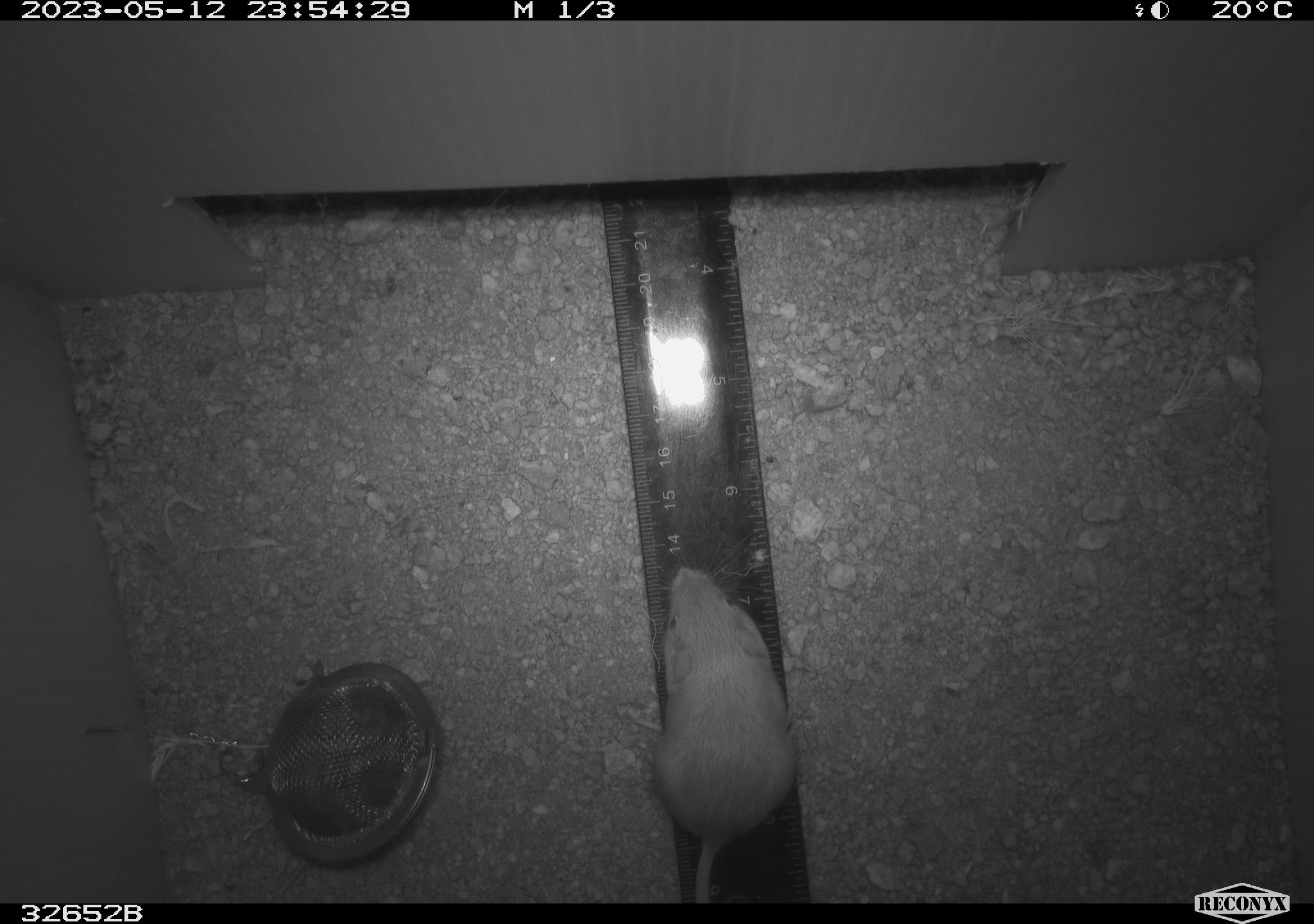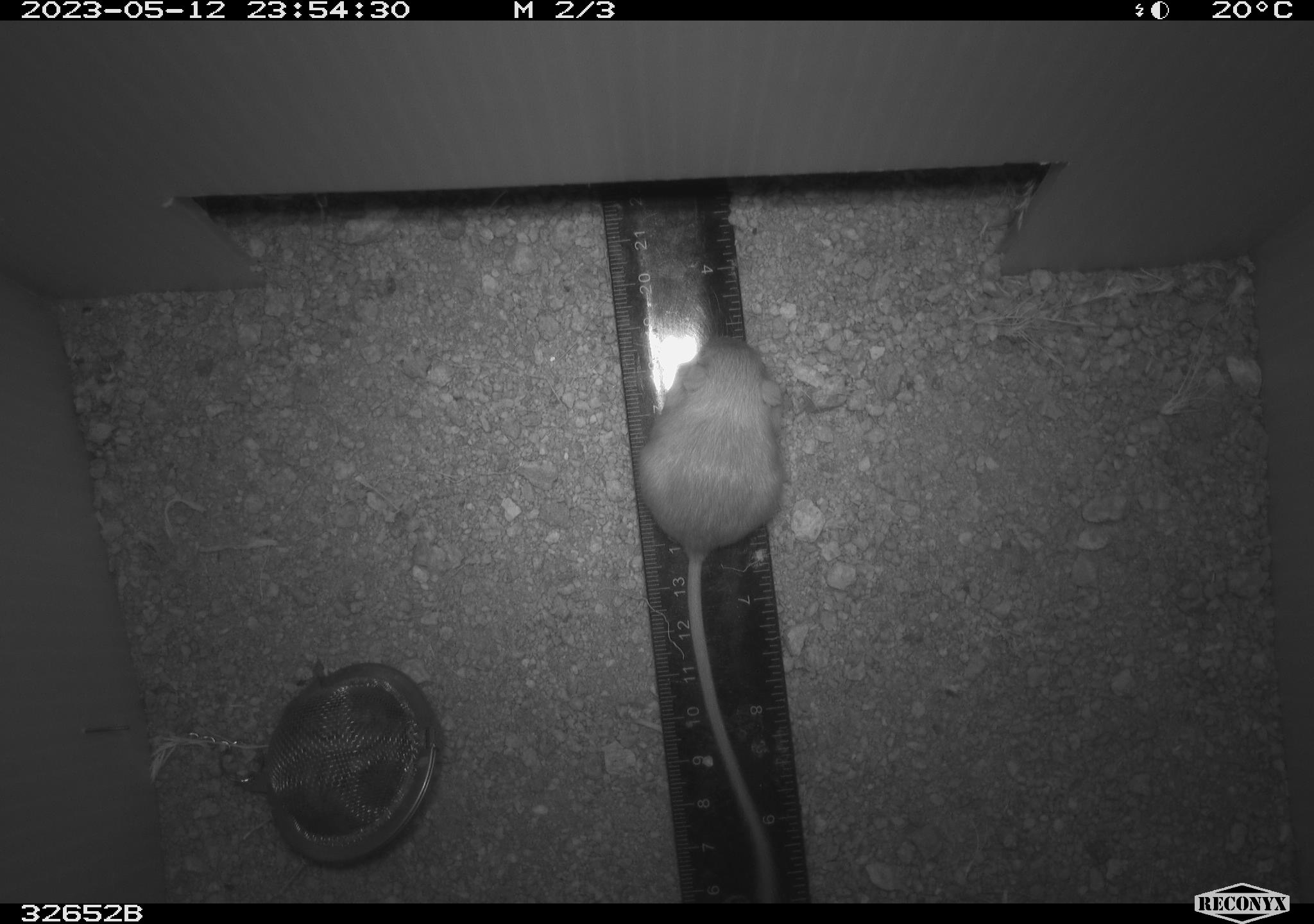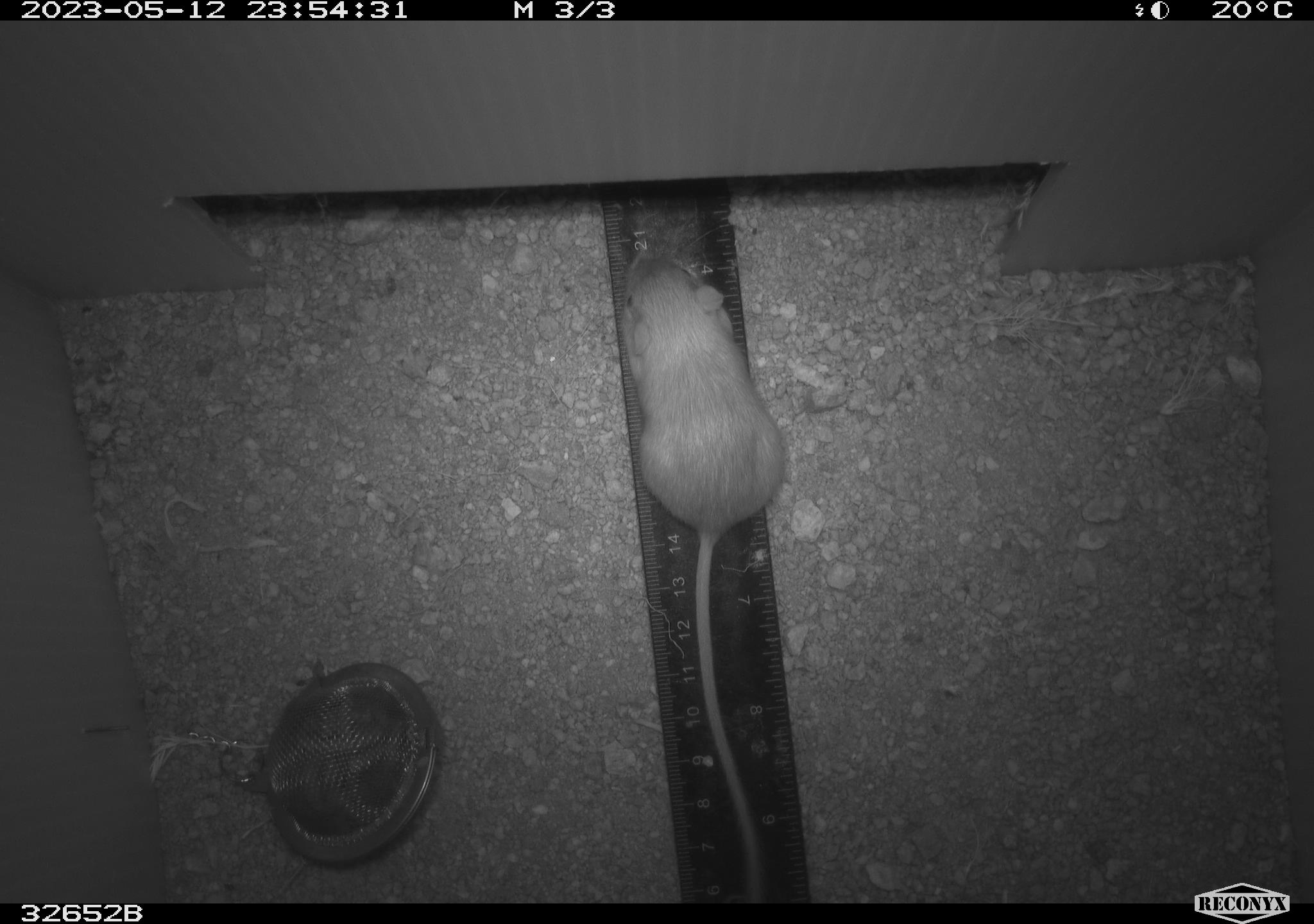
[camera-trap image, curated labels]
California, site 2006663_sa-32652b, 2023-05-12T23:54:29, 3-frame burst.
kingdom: Animalia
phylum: Chordata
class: Mammalia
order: Rodentia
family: Heteromyidae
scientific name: Heteromyidae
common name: kangaroo rats and pocket mice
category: heteromyidae family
Heteromyidae family (kangaroo rats and pocket mice) (Heteromyidae).